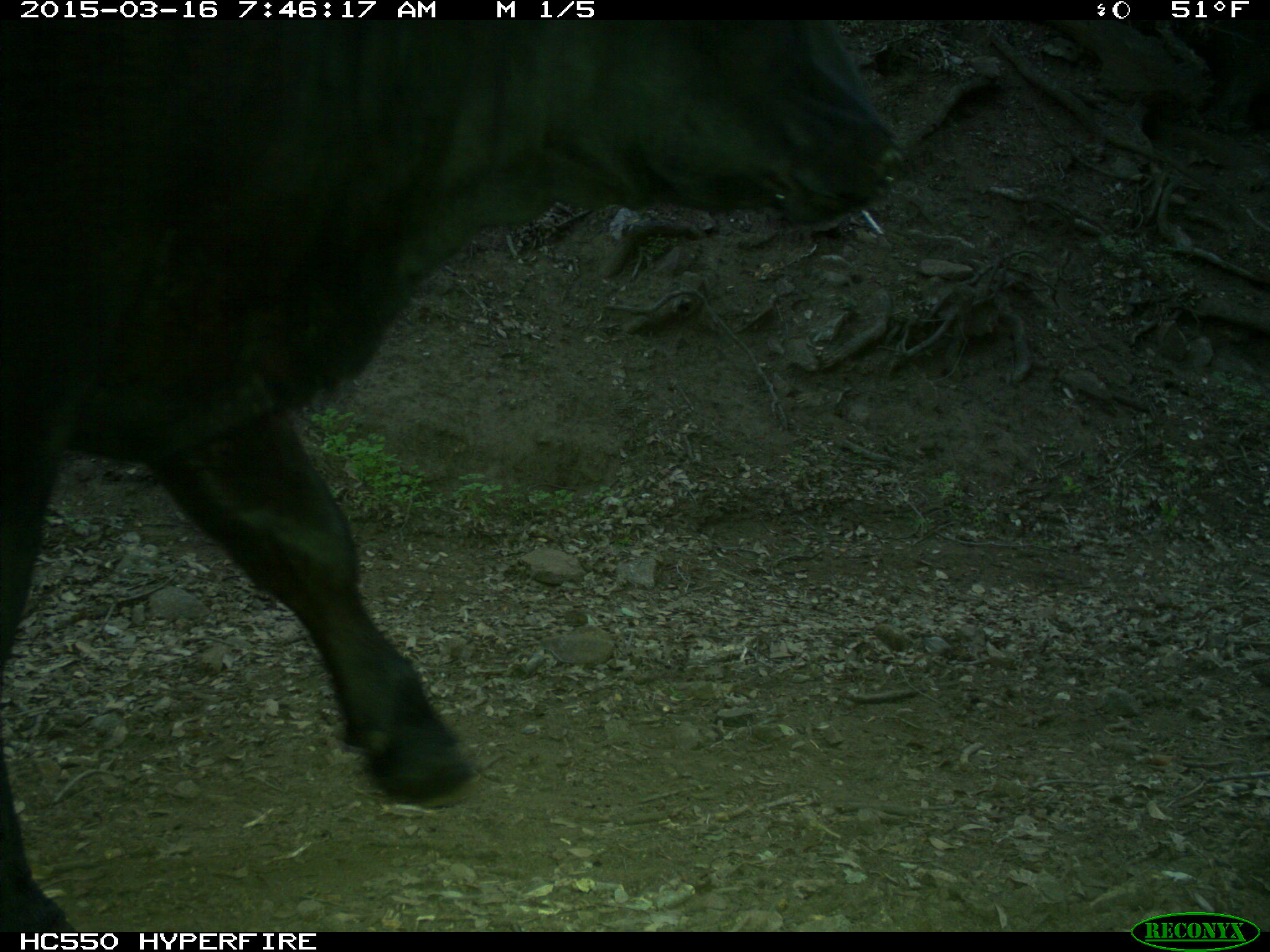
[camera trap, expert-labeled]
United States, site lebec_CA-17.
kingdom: Animalia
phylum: Chordata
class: Mammalia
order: Artiodactyla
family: Bovidae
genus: Bos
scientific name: Bos taurus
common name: domestic cow